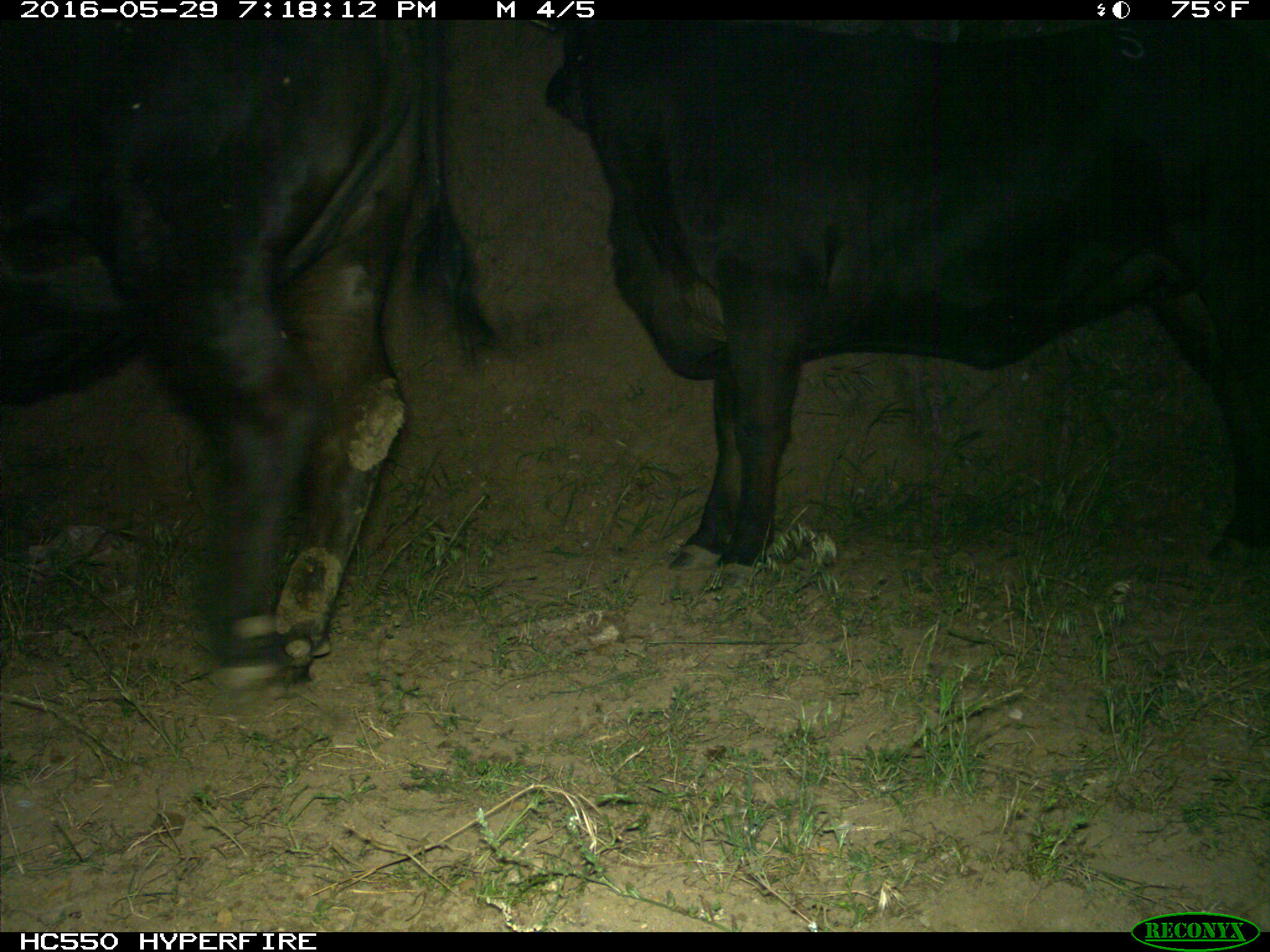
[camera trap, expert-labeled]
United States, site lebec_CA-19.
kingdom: Animalia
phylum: Chordata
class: Mammalia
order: Artiodactyla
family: Bovidae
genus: Bos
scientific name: Bos taurus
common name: domestic cow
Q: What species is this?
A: Bos taurus (domestic cow).